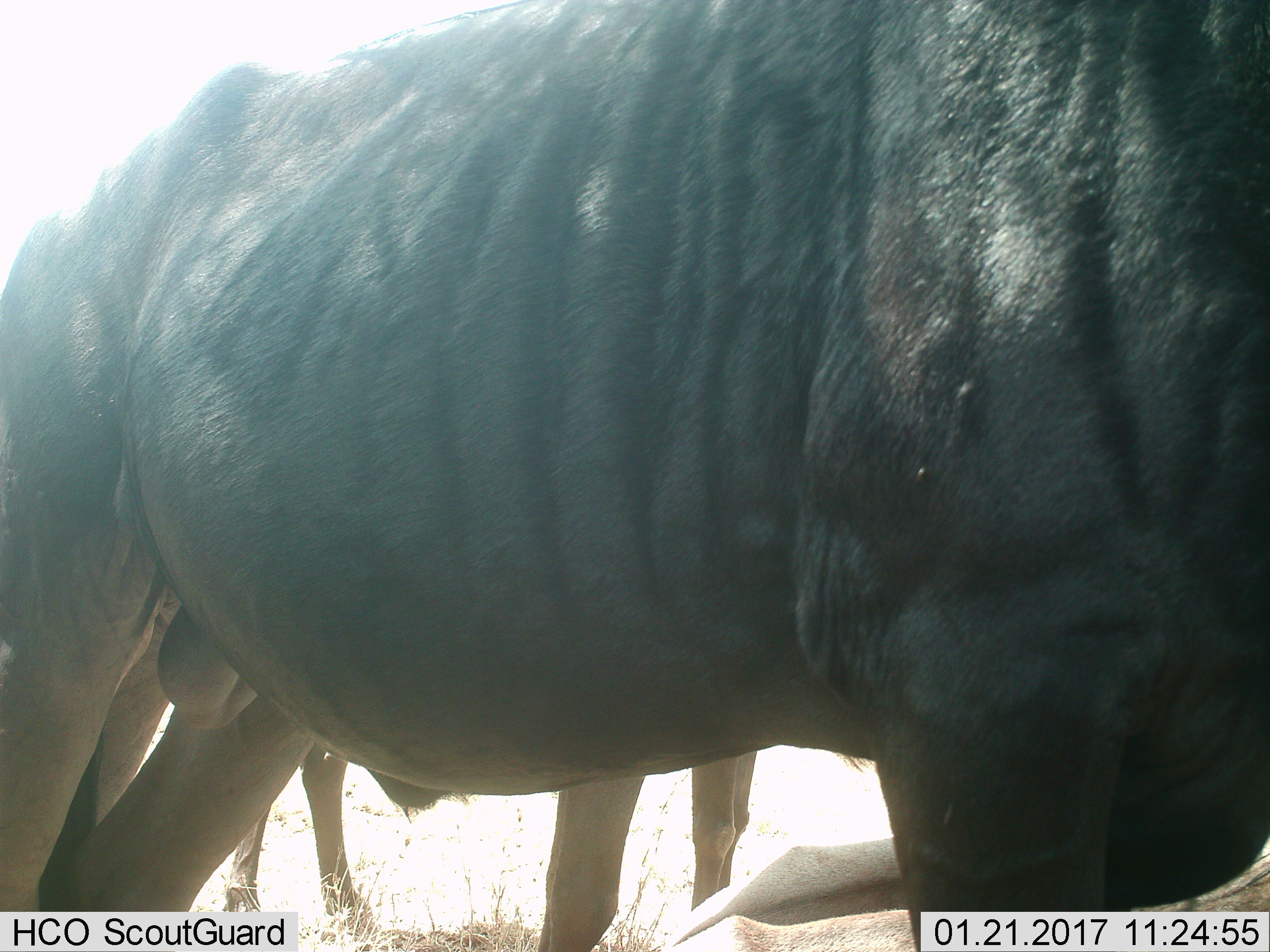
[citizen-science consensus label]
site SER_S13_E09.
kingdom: Animalia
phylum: Chordata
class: Mammalia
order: Artiodactyla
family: Bovidae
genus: Connochaetes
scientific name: Connochaetes taurinus taurinus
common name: blue wildebeest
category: wildebeestblue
Wildebeestblue (blue wildebeest) (Connochaetes taurinus taurinus), count 2. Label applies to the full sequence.